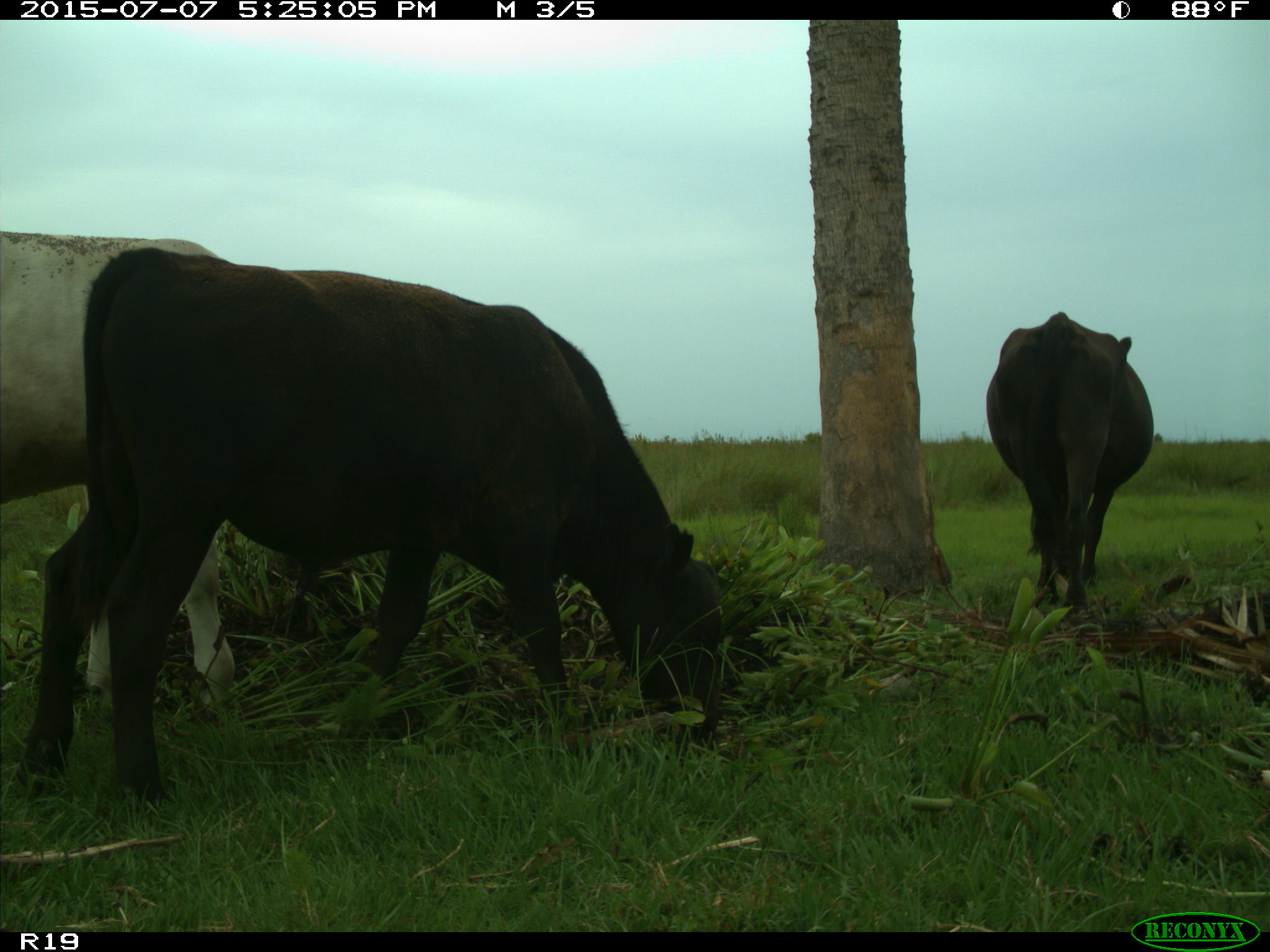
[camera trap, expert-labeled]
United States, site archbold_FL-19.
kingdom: Animalia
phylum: Chordata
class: Mammalia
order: Artiodactyla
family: Bovidae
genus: Bos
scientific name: Bos taurus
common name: domestic cow